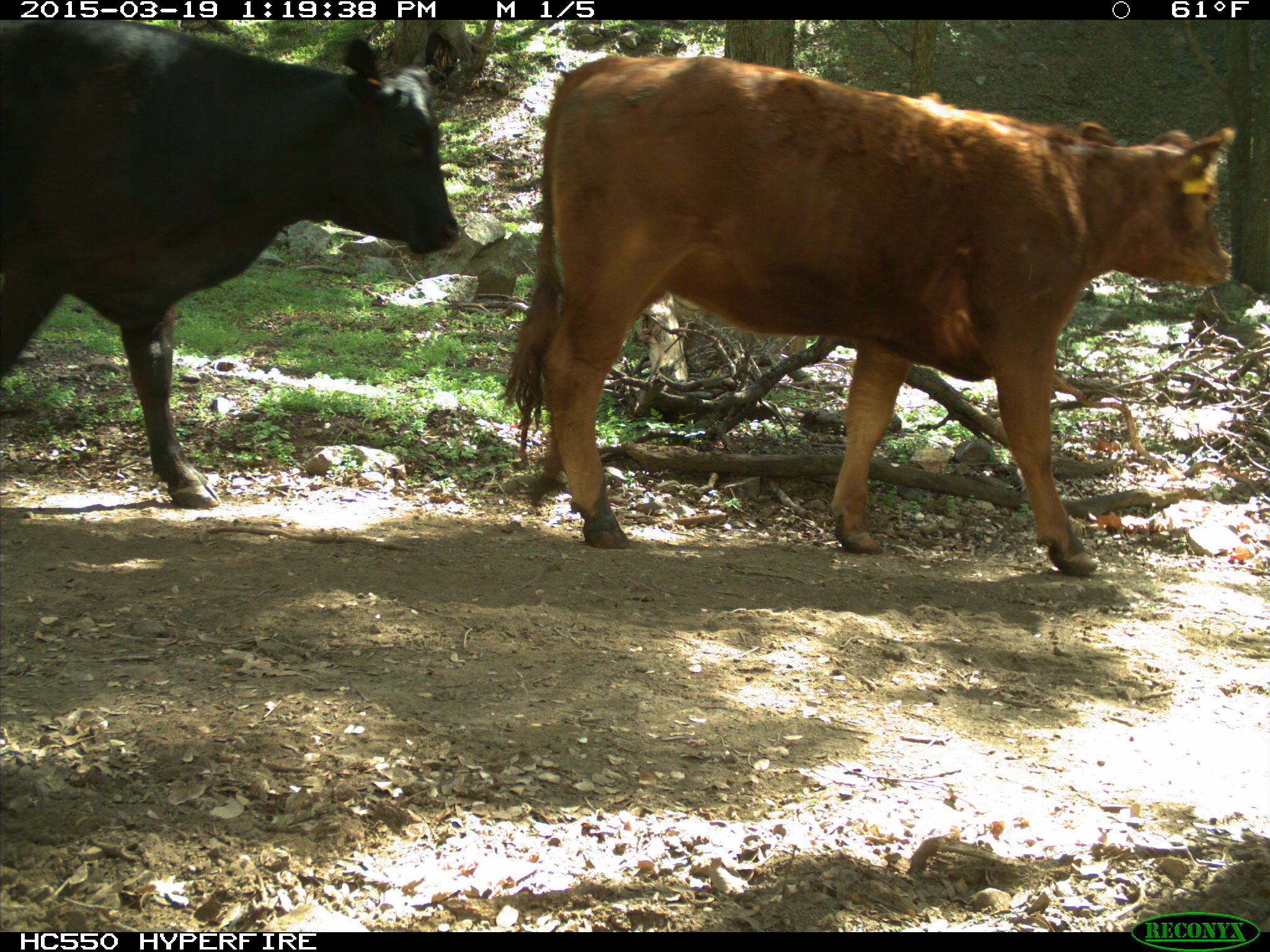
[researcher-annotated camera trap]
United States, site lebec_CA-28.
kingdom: Animalia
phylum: Chordata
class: Mammalia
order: Artiodactyla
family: Bovidae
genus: Bos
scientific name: Bos taurus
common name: domestic cow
Bos taurus (domestic cow).